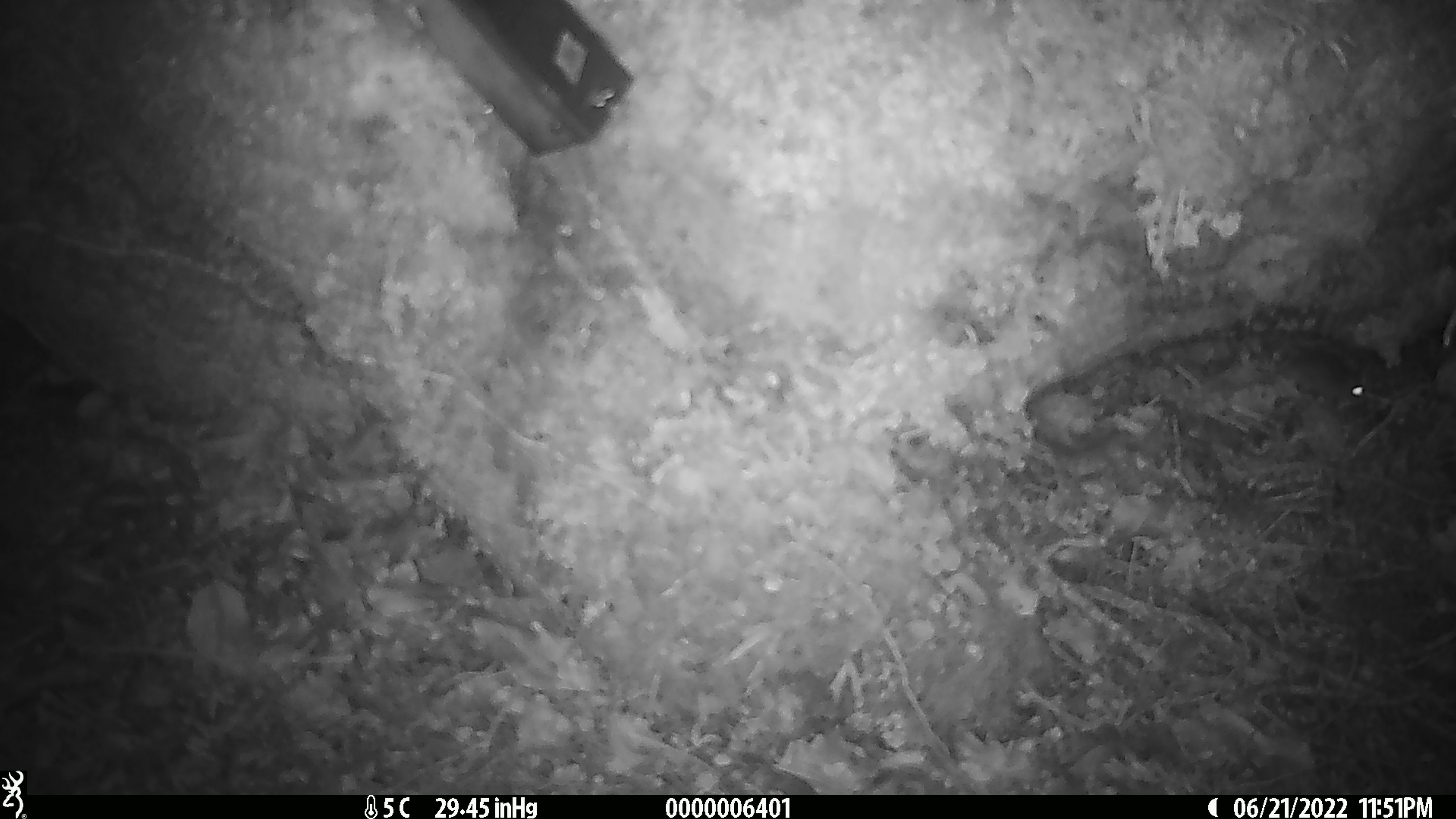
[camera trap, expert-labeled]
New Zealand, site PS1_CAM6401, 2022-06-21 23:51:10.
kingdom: Animalia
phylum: Chordata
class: Mammalia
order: Rodentia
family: Muridae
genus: Mus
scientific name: Mus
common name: mouse